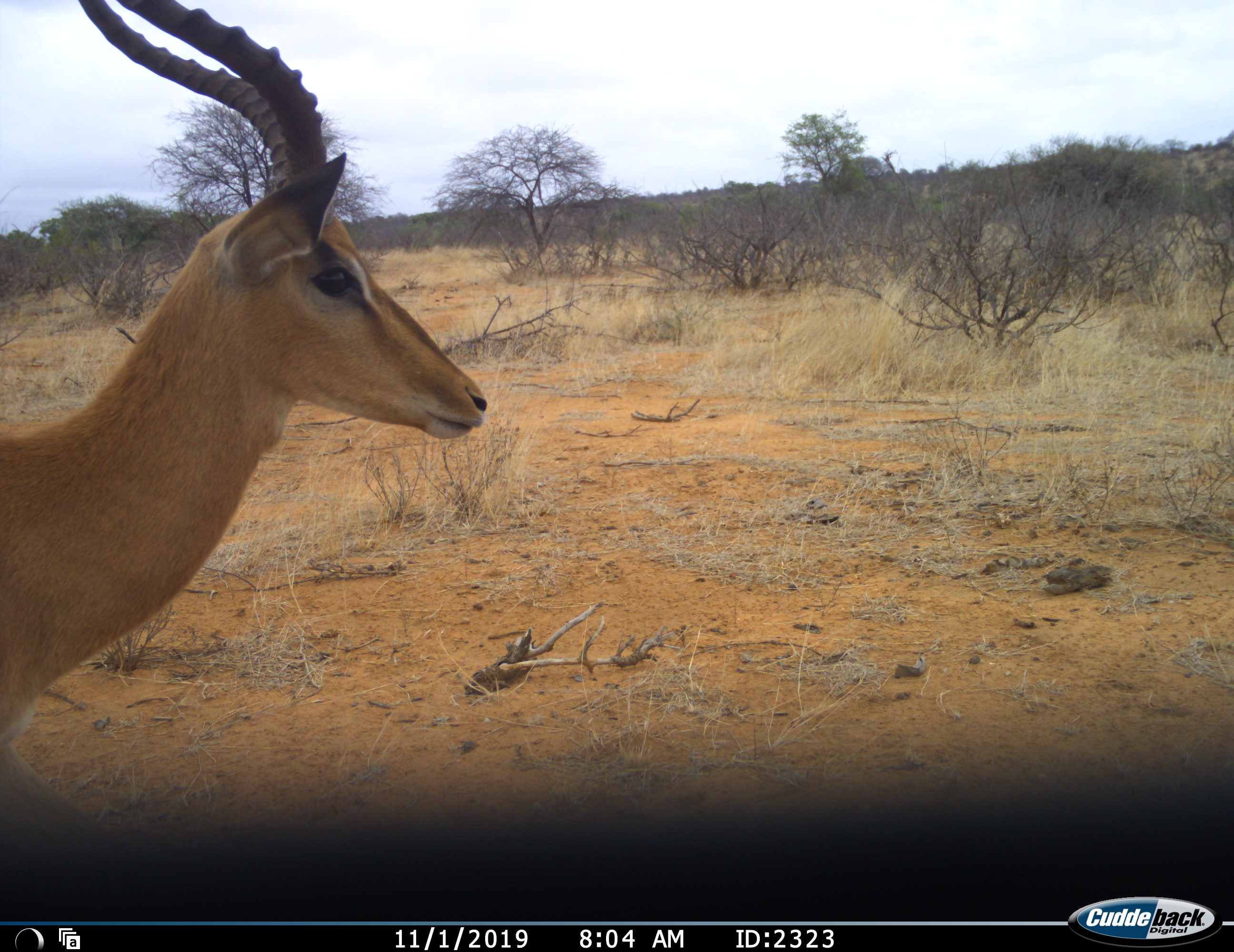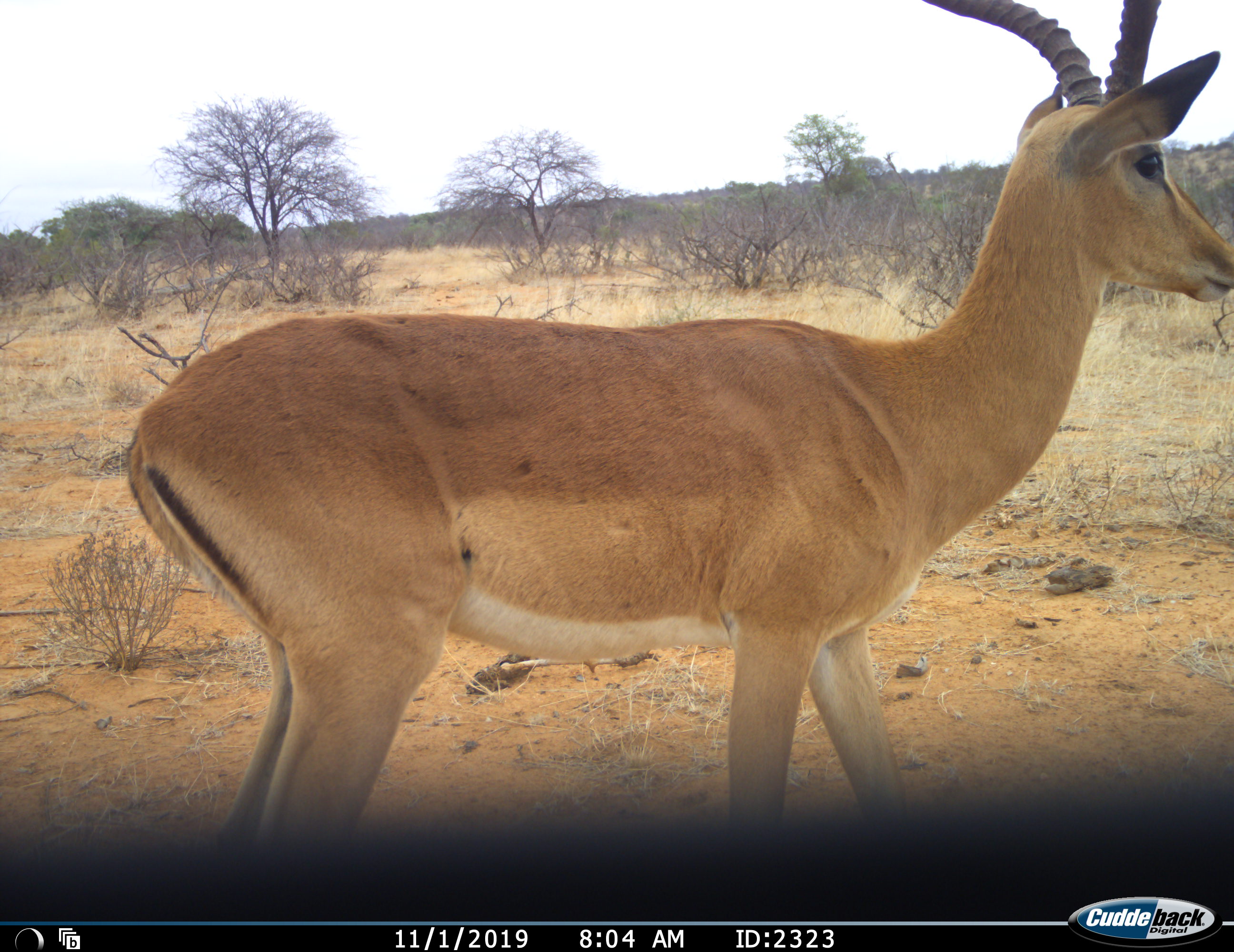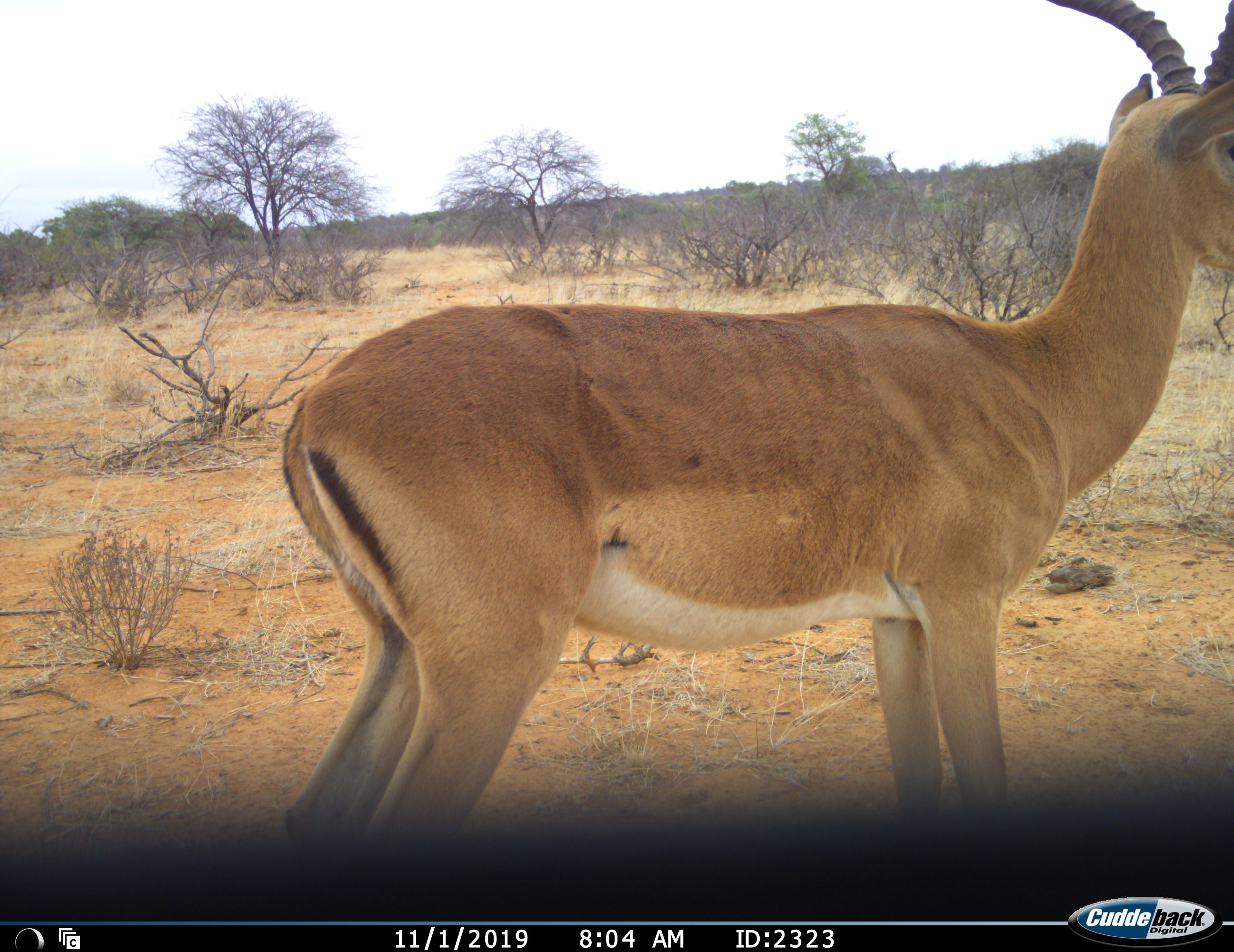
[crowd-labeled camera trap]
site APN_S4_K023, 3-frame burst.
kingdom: Animalia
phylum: Chordata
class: Mammalia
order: Artiodactyla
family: Bovidae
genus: Aepyceros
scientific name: Aepyceros melampus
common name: impala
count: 1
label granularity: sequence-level